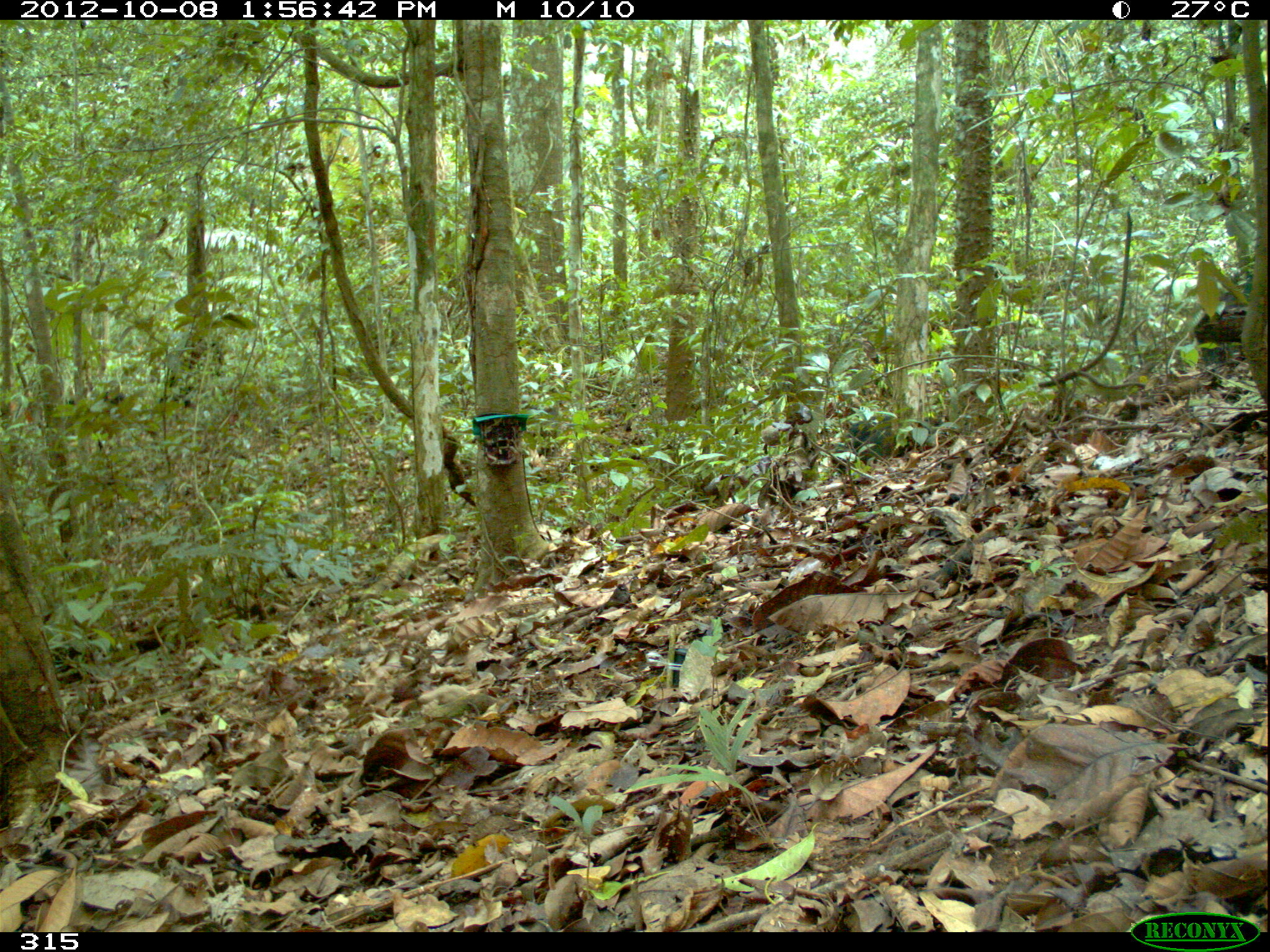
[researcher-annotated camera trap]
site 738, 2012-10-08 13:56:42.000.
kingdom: Animalia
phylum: Chordata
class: Mammalia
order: Artiodactyla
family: Tayassuidae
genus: Tayassu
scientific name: Tayassu pecari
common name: white-lipped peccary